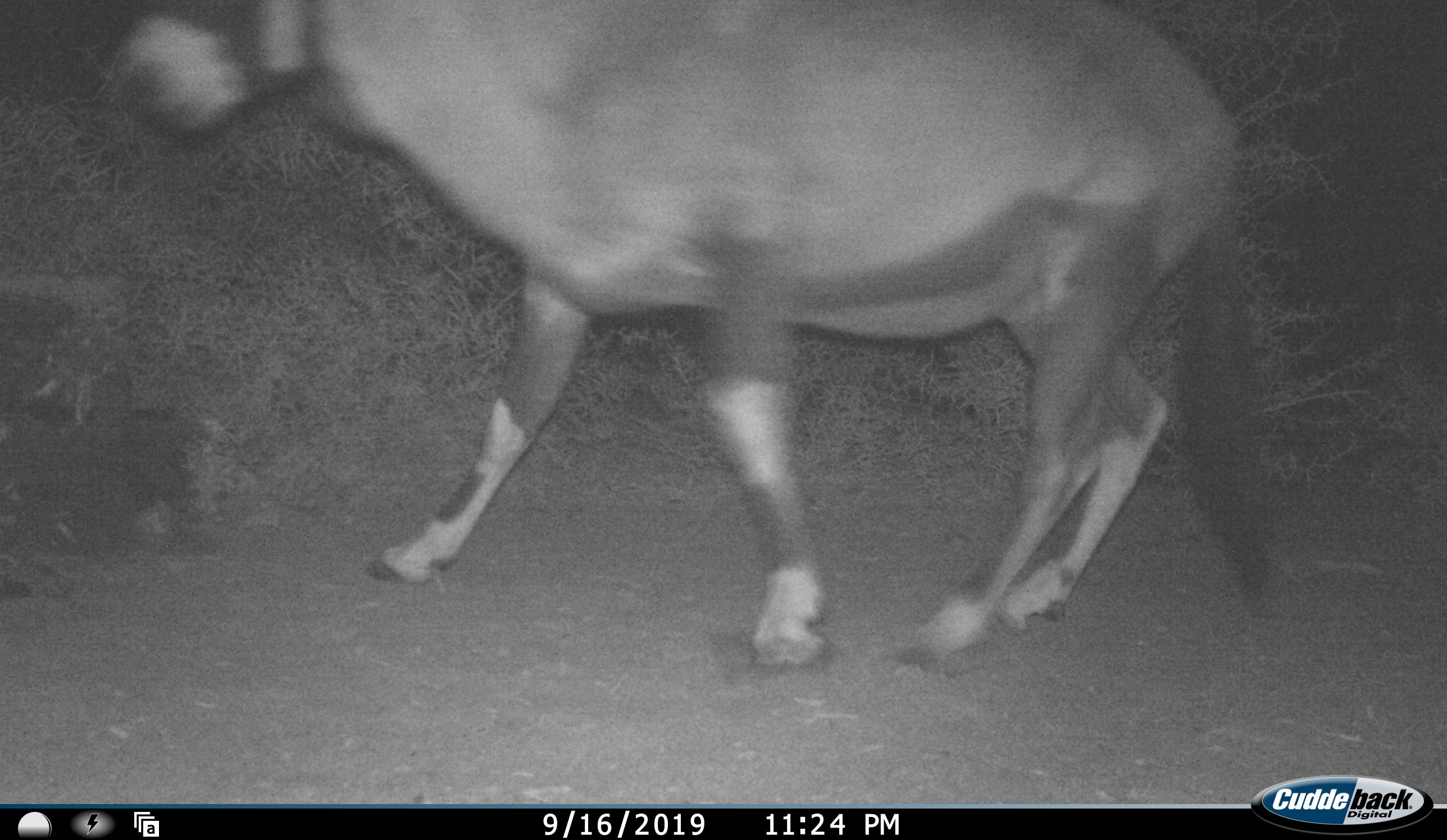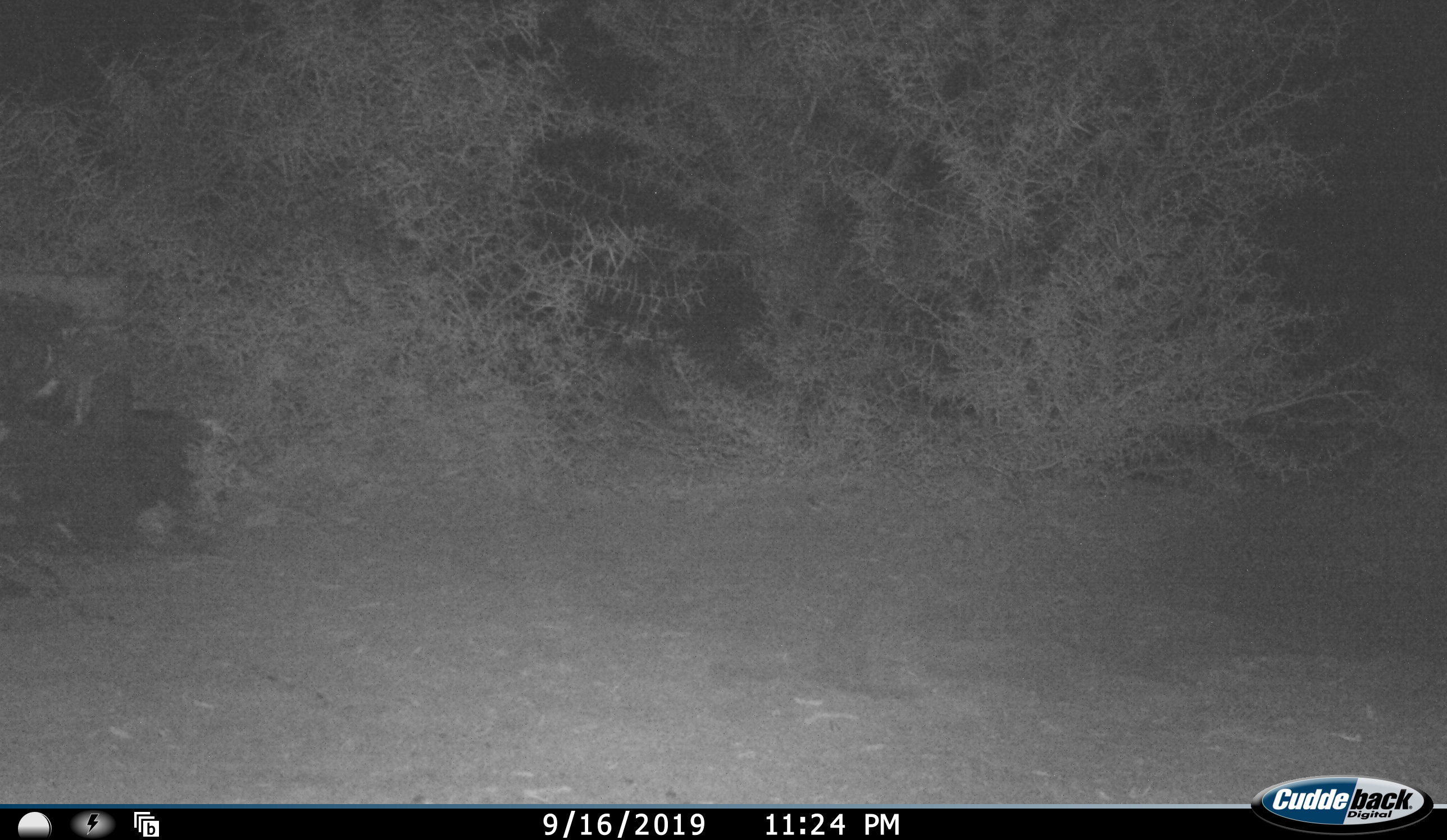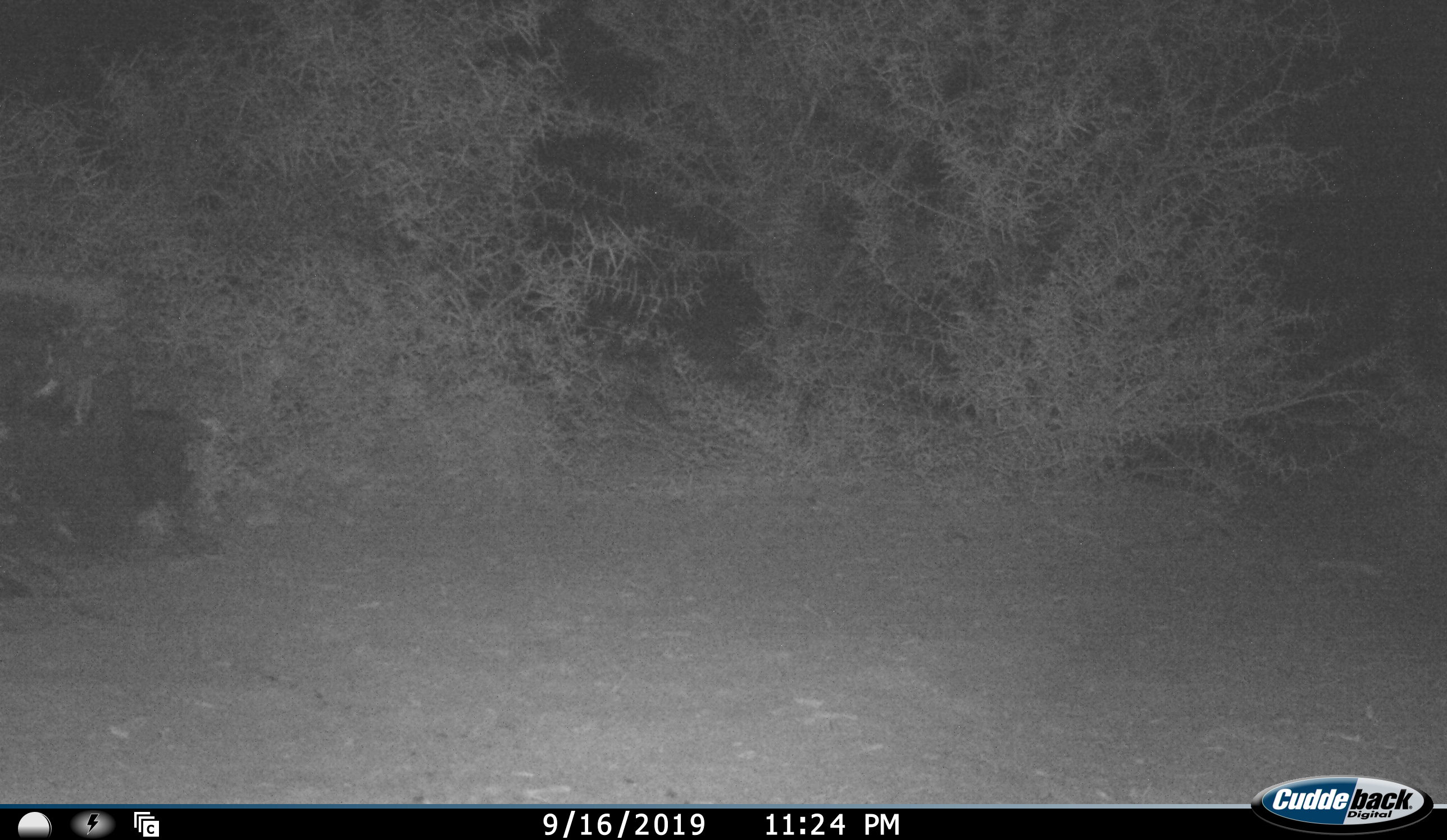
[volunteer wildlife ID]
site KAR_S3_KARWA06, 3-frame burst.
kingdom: Animalia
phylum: Chordata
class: Mammalia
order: Artiodactyla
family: Bovidae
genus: Oryx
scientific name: Oryx gazella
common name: gemsbok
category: oryx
Oryx (gemsbok) (Oryx gazella), count 1. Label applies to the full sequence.